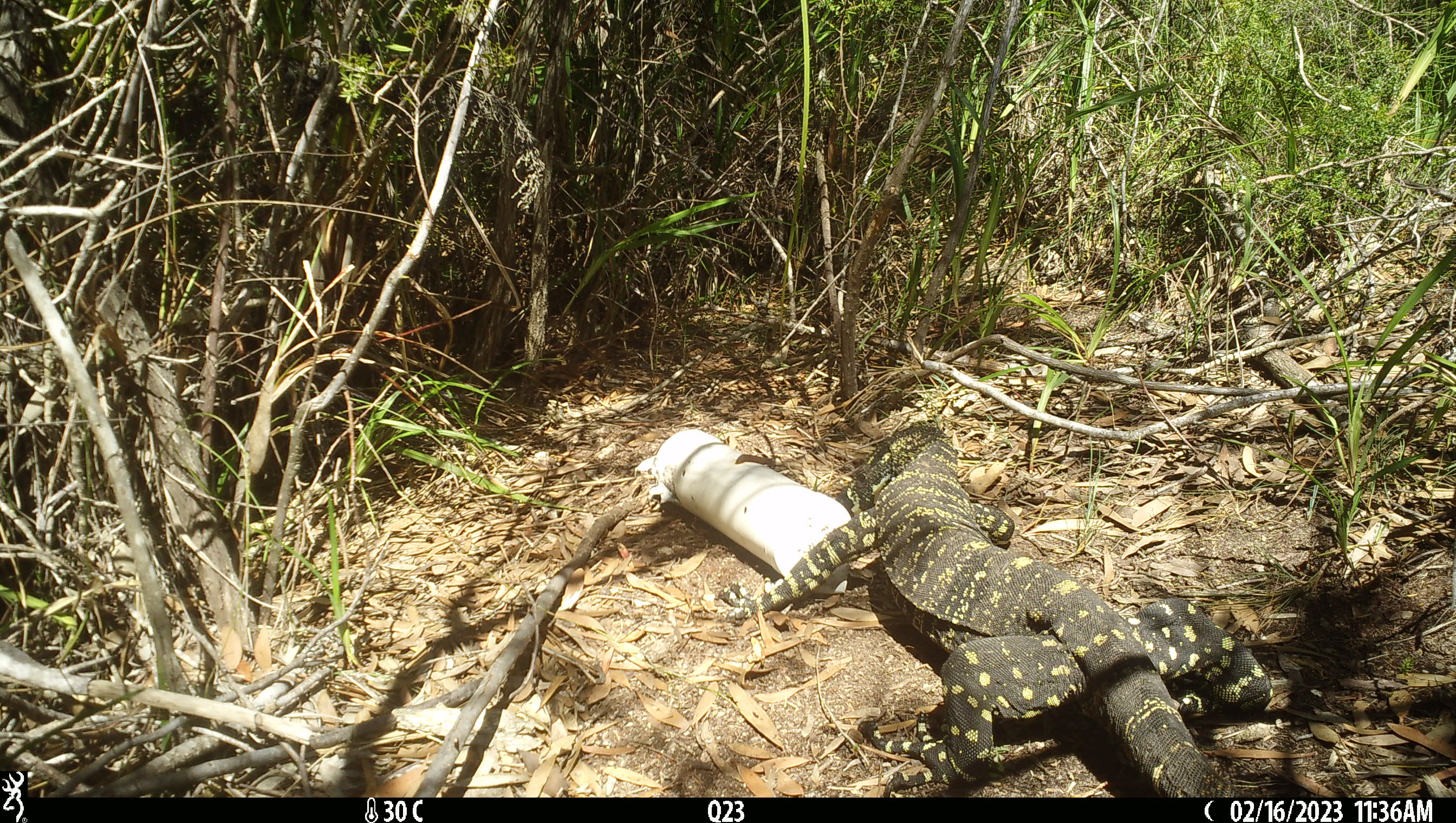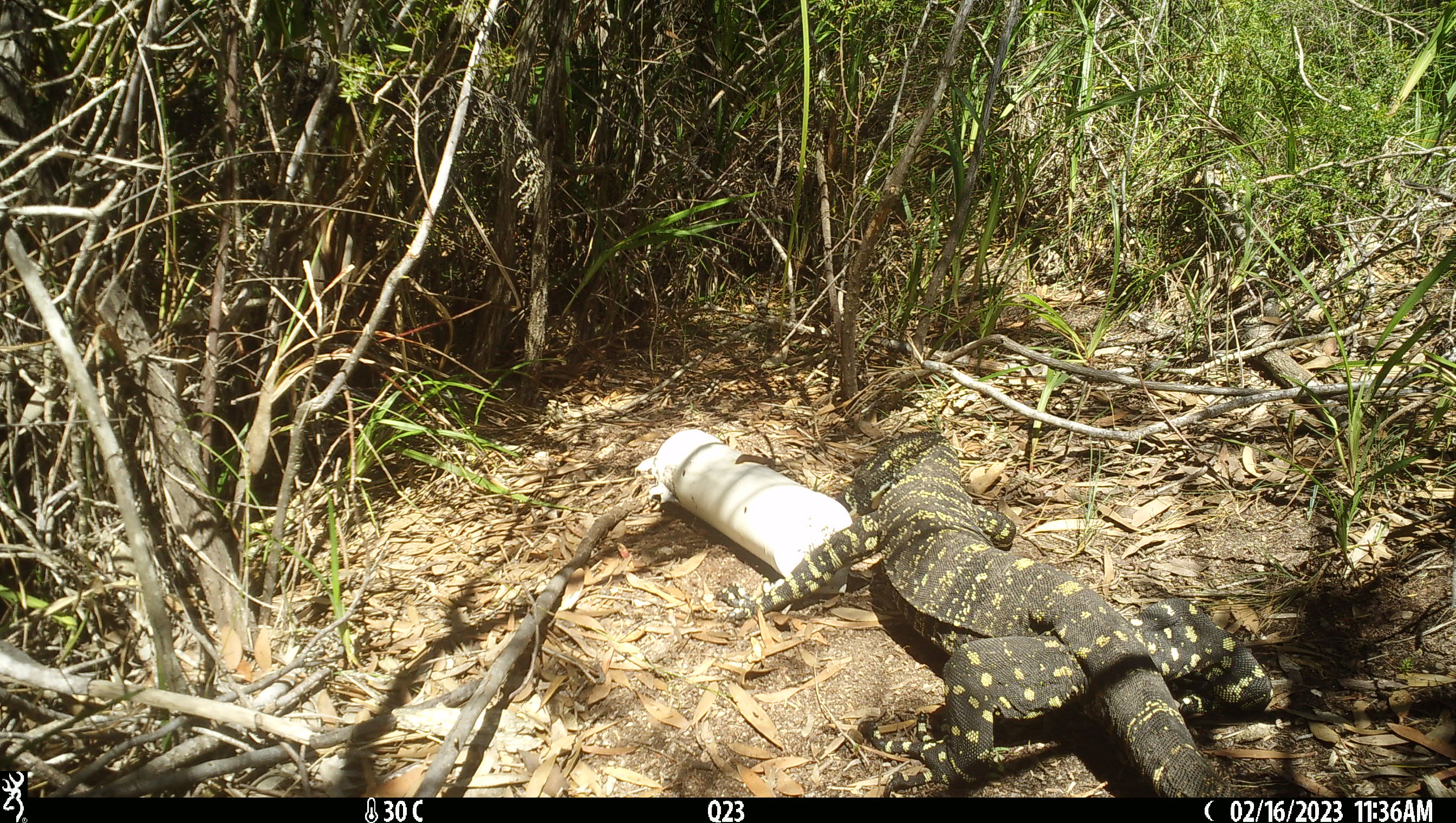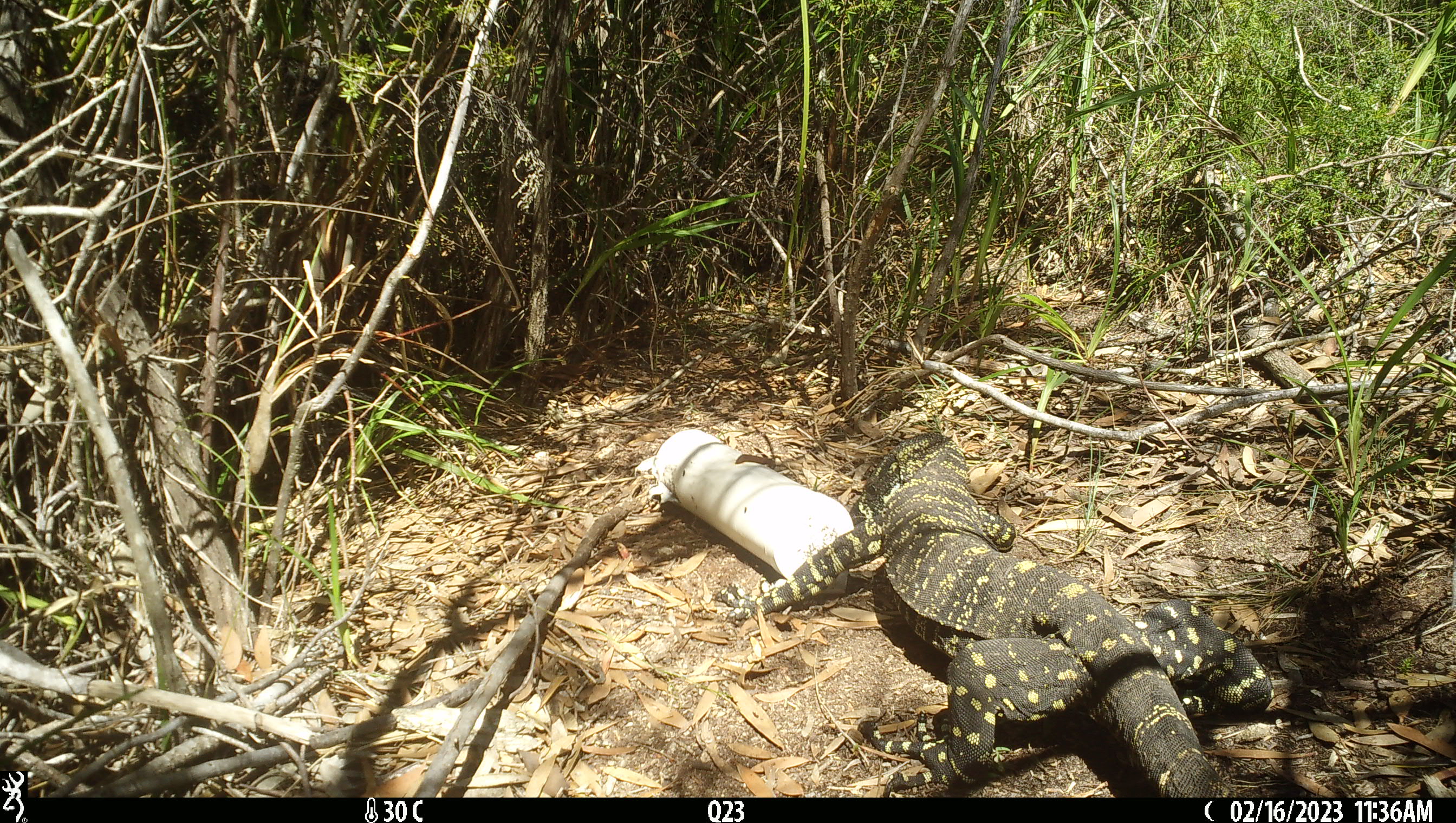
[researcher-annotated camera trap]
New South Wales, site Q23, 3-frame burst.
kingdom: Animalia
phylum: Chordata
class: Reptilia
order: Squamata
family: Varanidae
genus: Varanus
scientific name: Varanus varius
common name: lace monitor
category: goanna